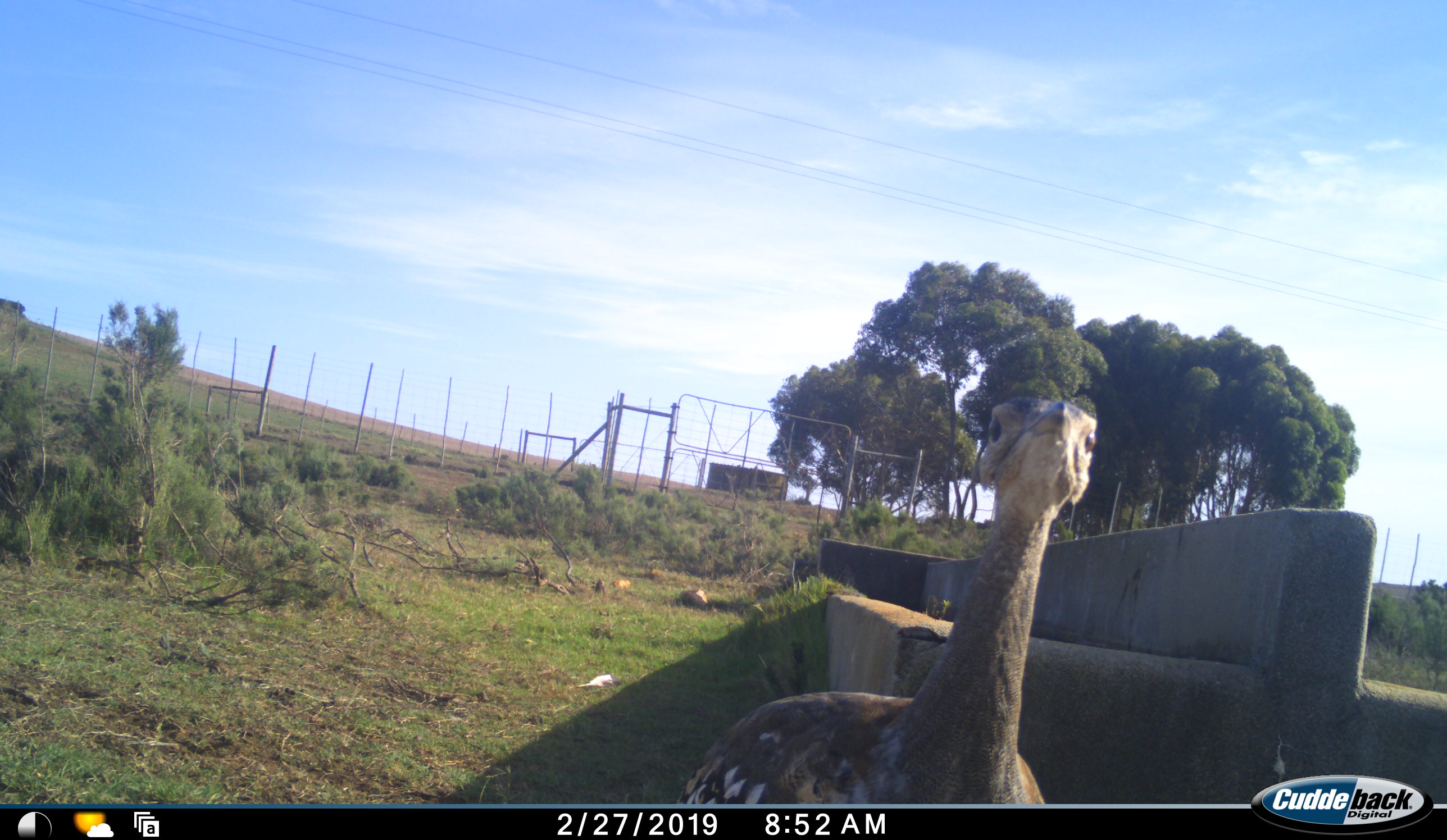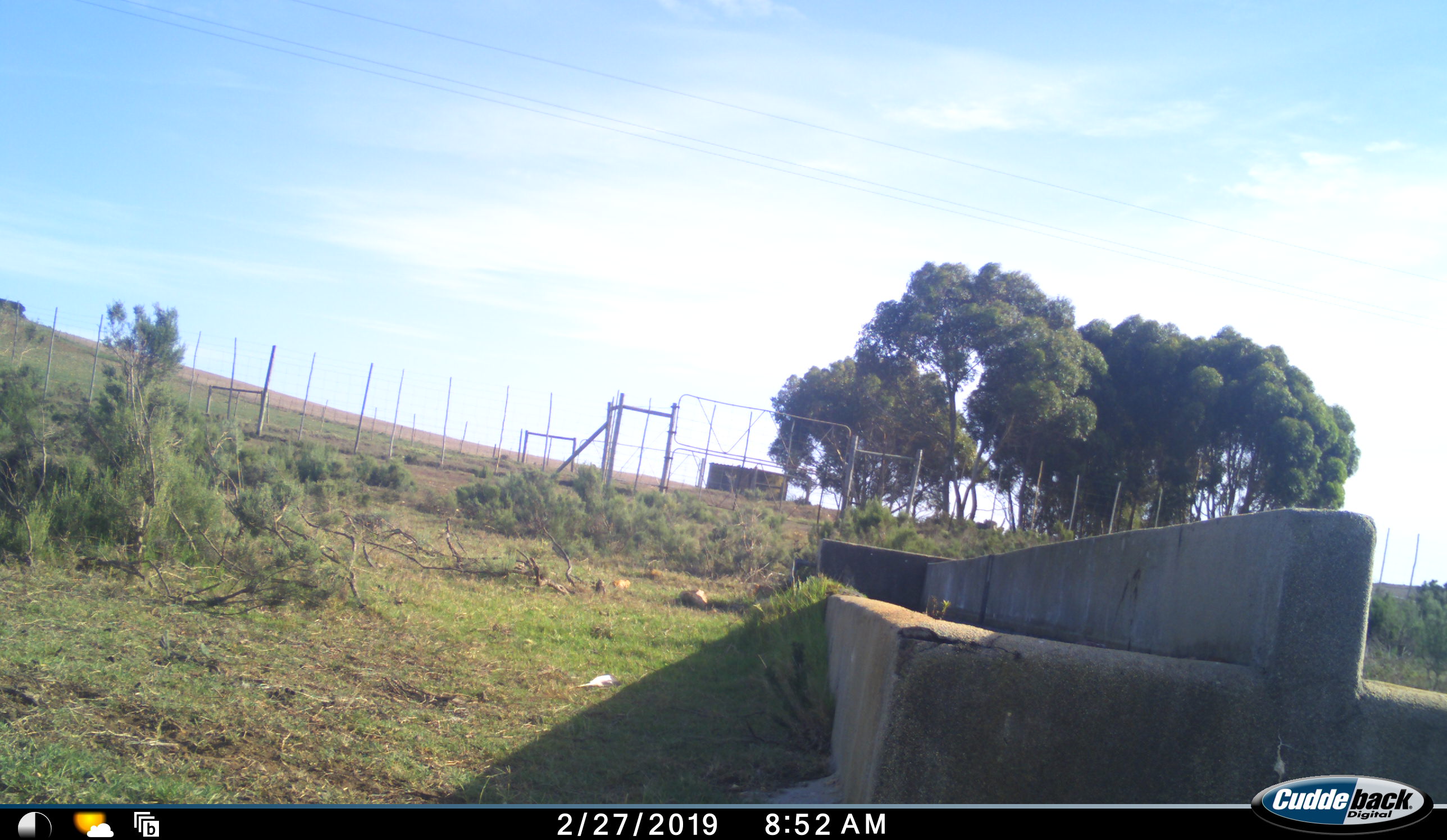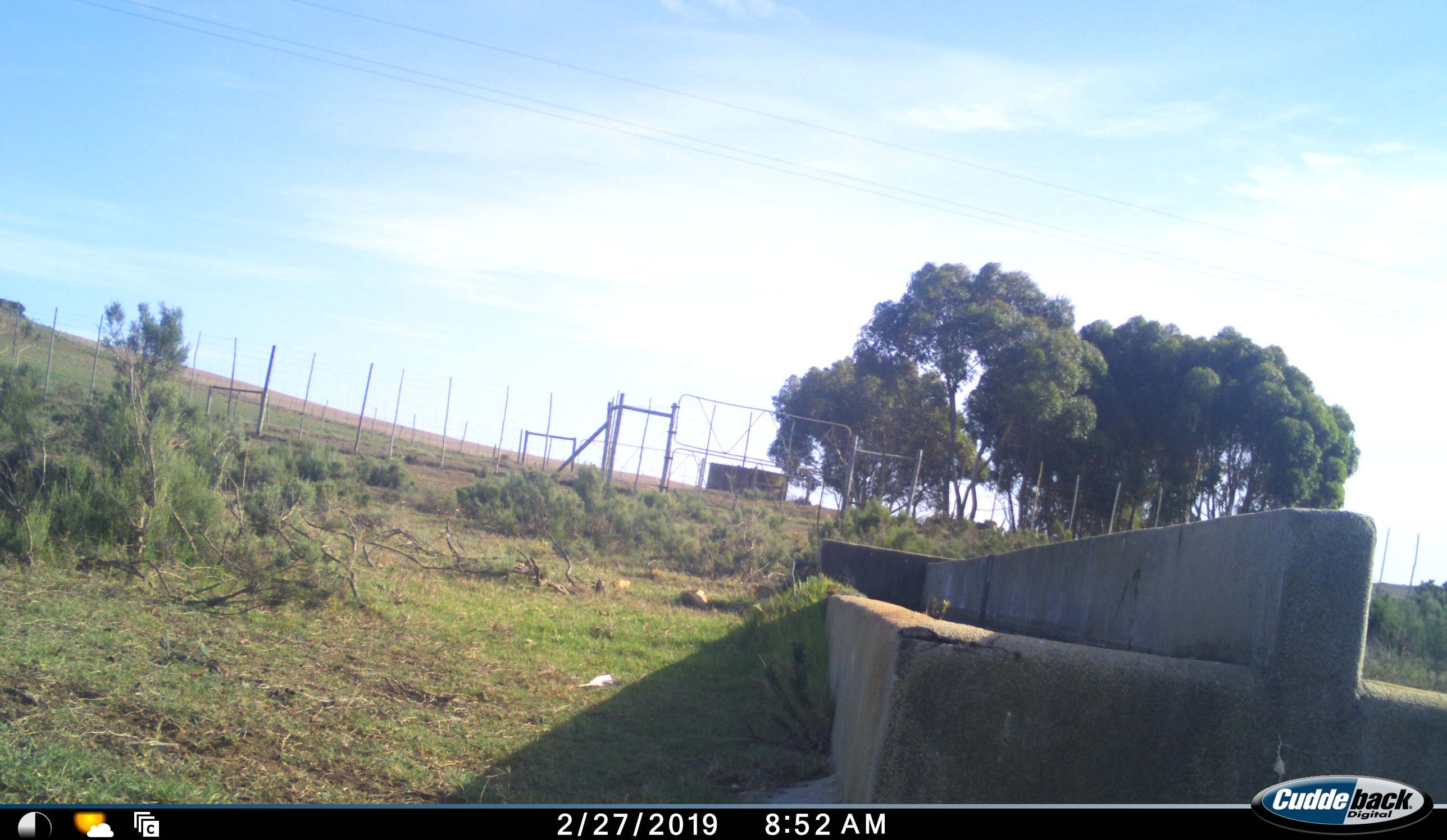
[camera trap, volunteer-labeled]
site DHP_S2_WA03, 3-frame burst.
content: unidentified animal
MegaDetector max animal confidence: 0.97